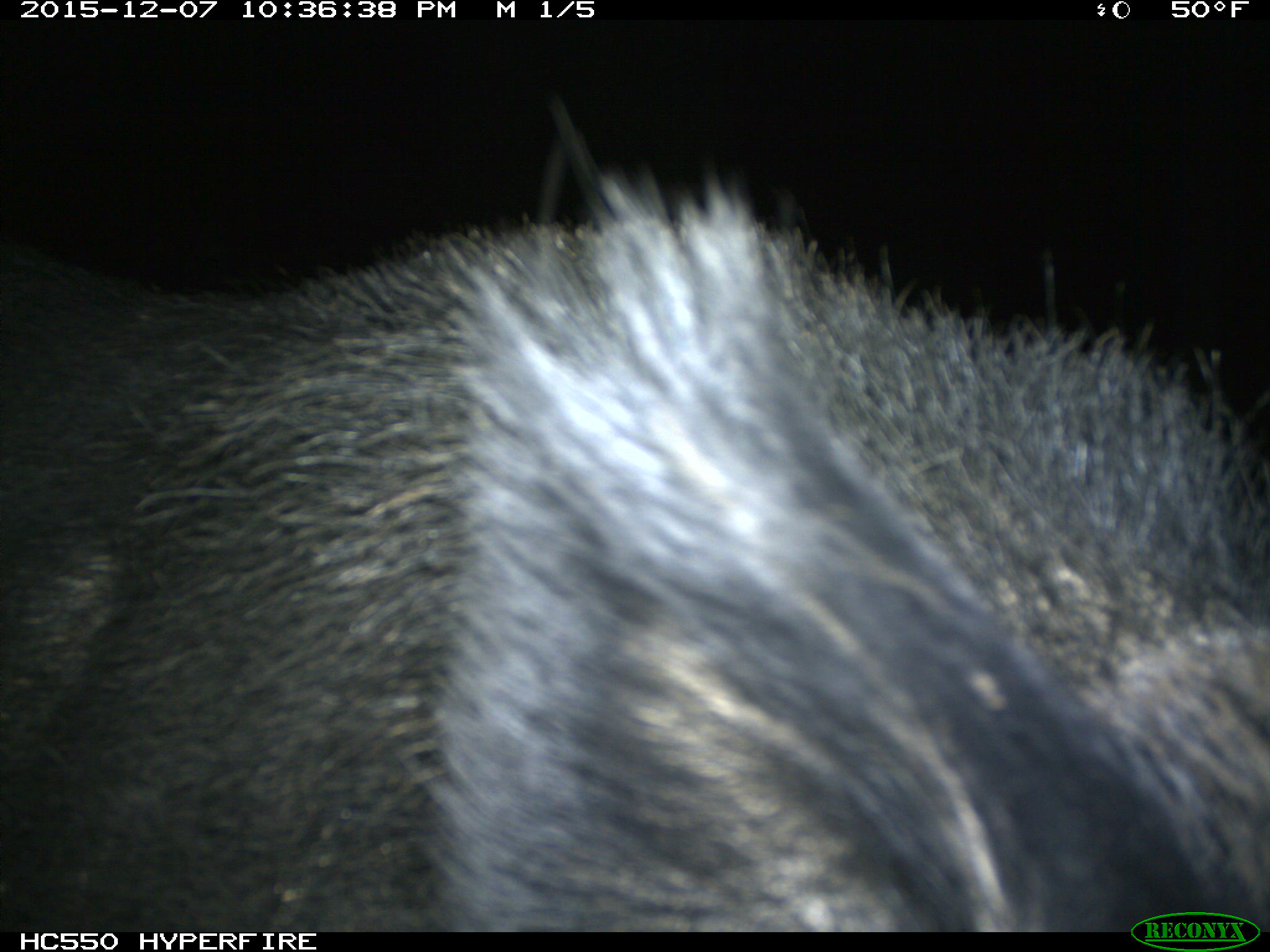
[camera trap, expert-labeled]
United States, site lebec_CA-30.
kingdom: Animalia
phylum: Chordata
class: Mammalia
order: Artiodactyla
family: Suidae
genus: Sus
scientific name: Sus scrofa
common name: wild boar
Sus scrofa (wild boar).